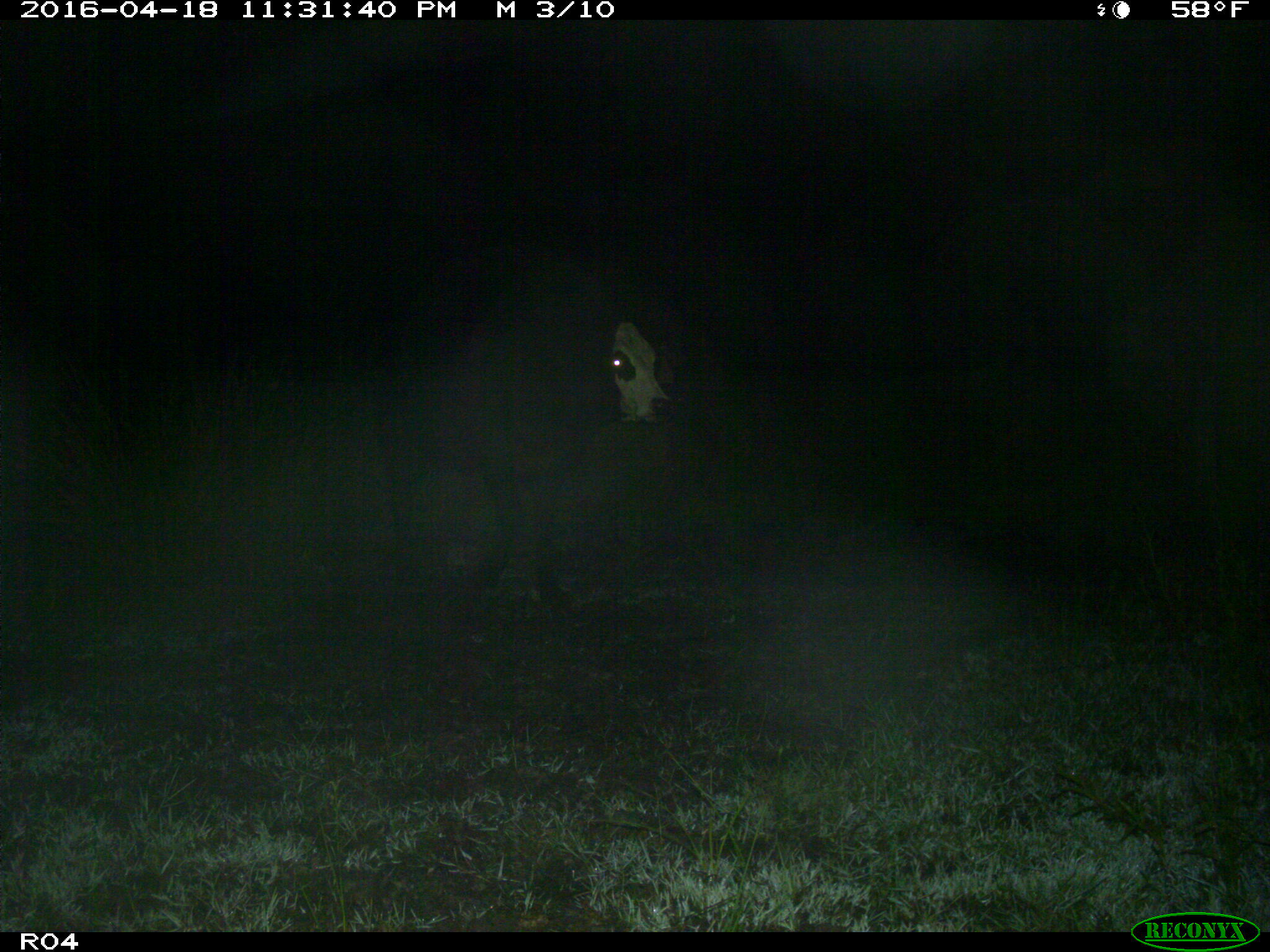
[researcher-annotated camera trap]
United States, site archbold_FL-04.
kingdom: Animalia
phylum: Chordata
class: Mammalia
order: Artiodactyla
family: Bovidae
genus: Bos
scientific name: Bos taurus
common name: domestic cow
Bos taurus (domestic cow).